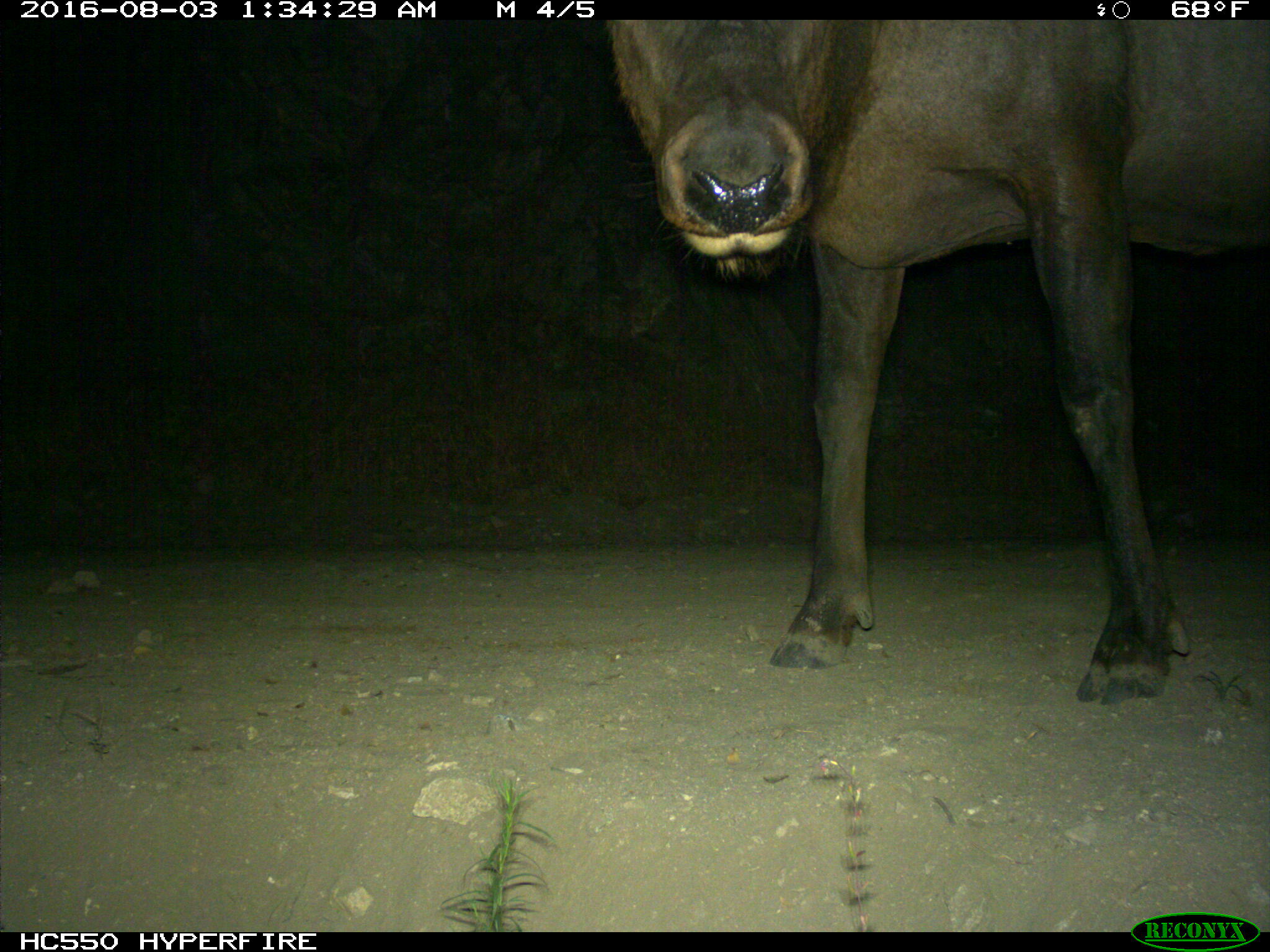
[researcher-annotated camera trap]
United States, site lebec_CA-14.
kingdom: Animalia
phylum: Chordata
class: Mammalia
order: Artiodactyla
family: Cervidae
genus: Cervus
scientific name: Cervus canadensis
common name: elk